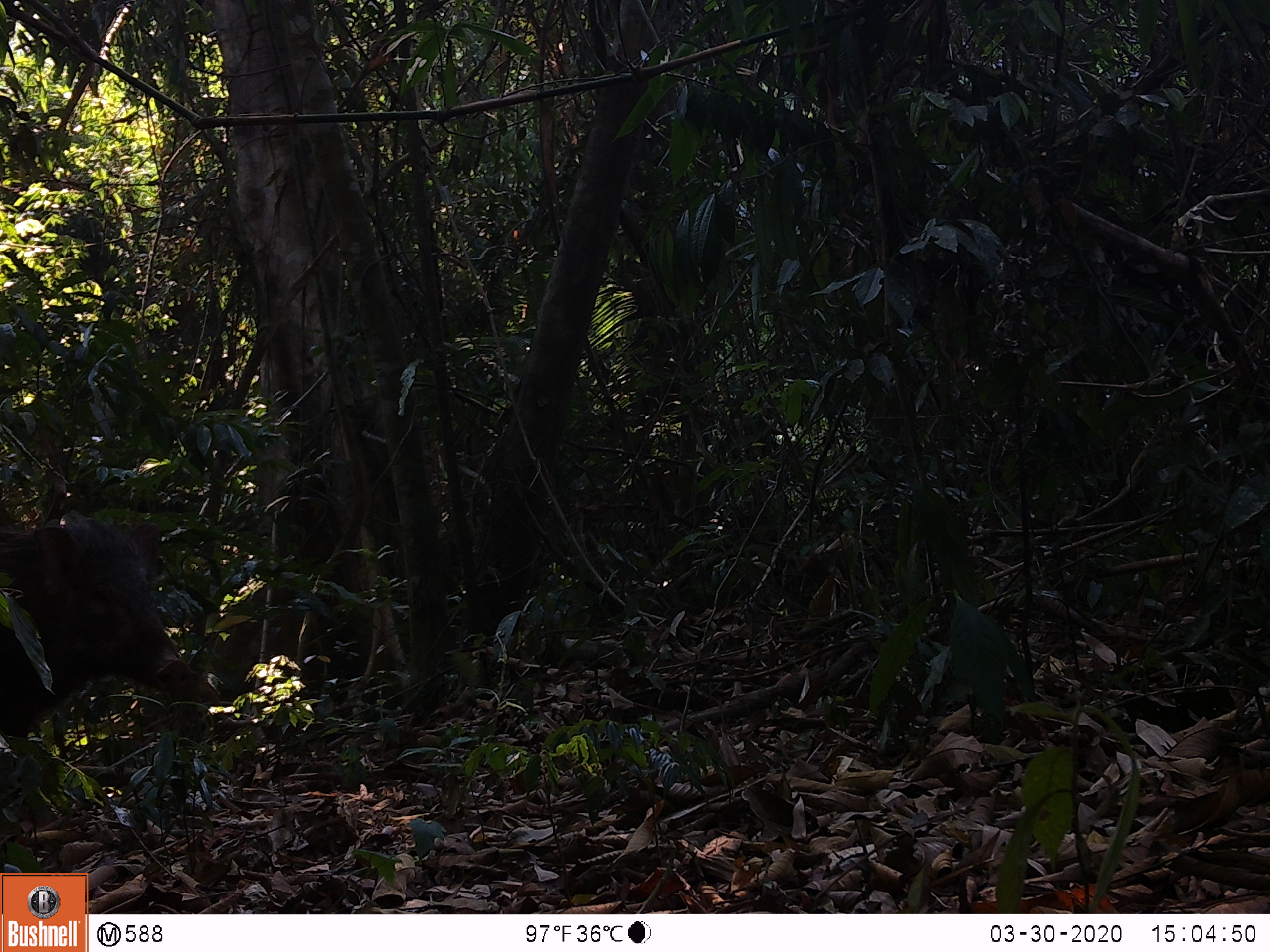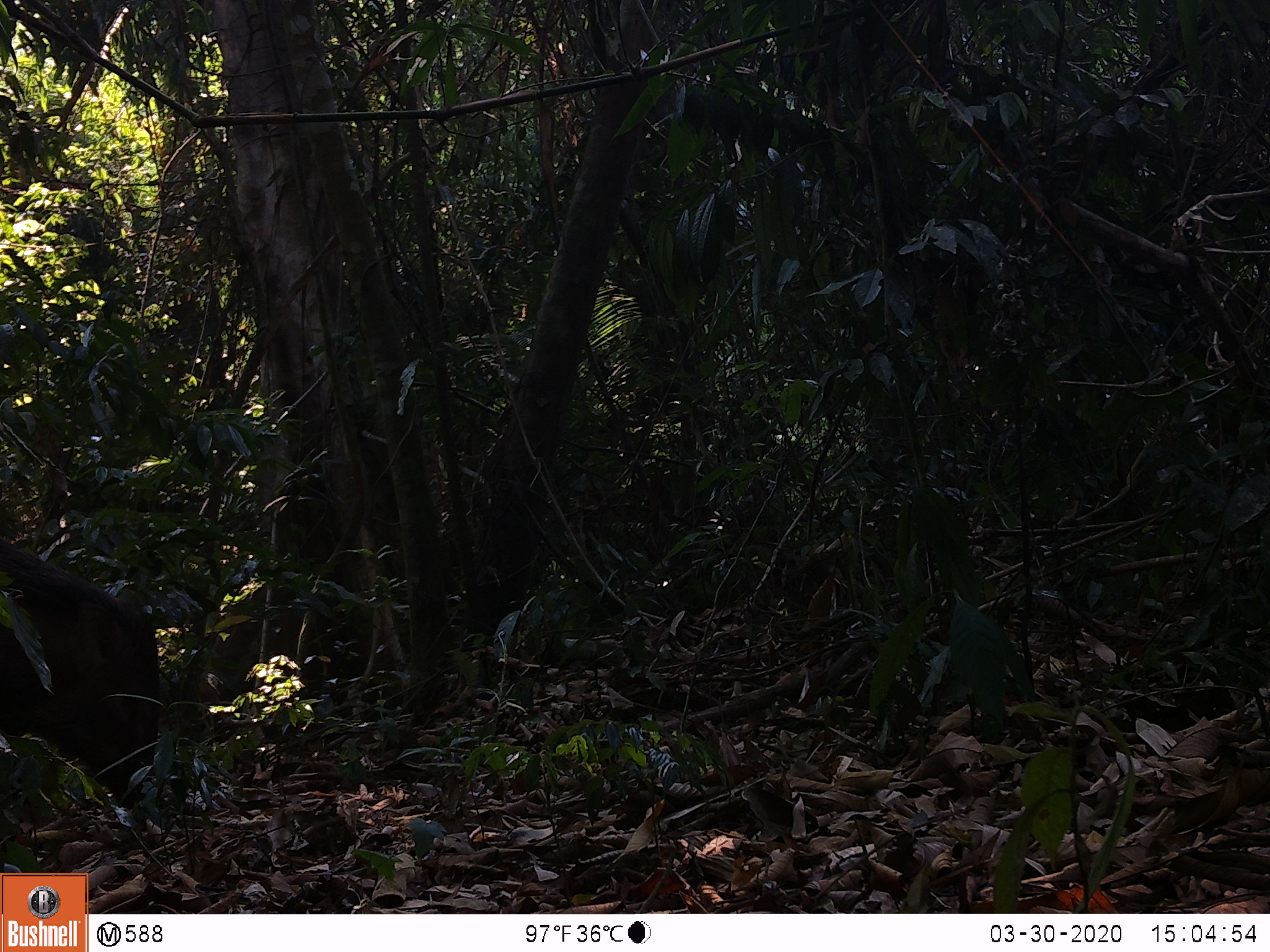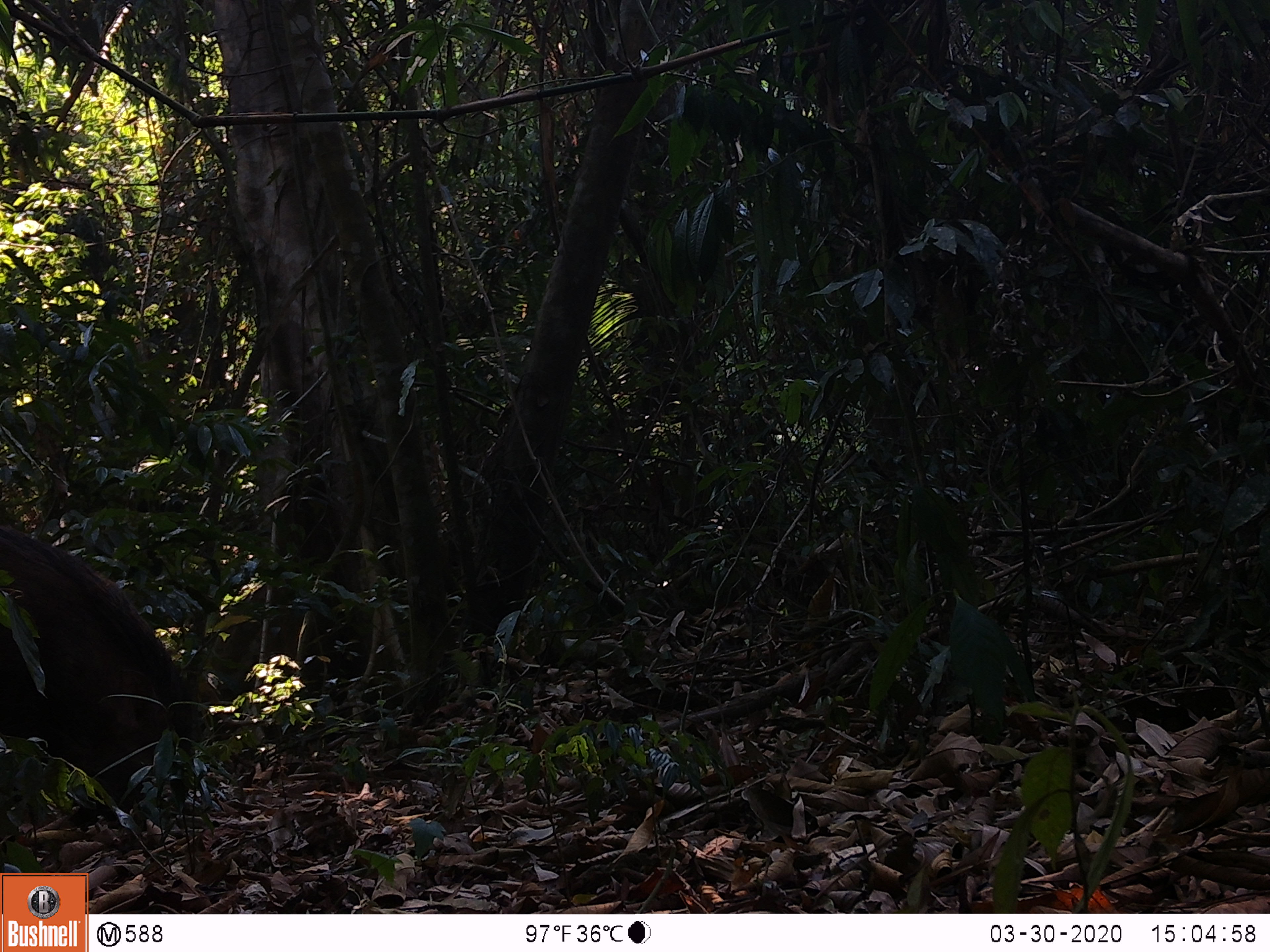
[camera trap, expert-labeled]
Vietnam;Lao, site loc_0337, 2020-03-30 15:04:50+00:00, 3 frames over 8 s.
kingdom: Animalia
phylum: Chordata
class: Mammalia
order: Artiodactyla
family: Suidae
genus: Sus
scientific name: Sus scrofa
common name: eurasian wild pig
Eurasian wild pig (Sus scrofa). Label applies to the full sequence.